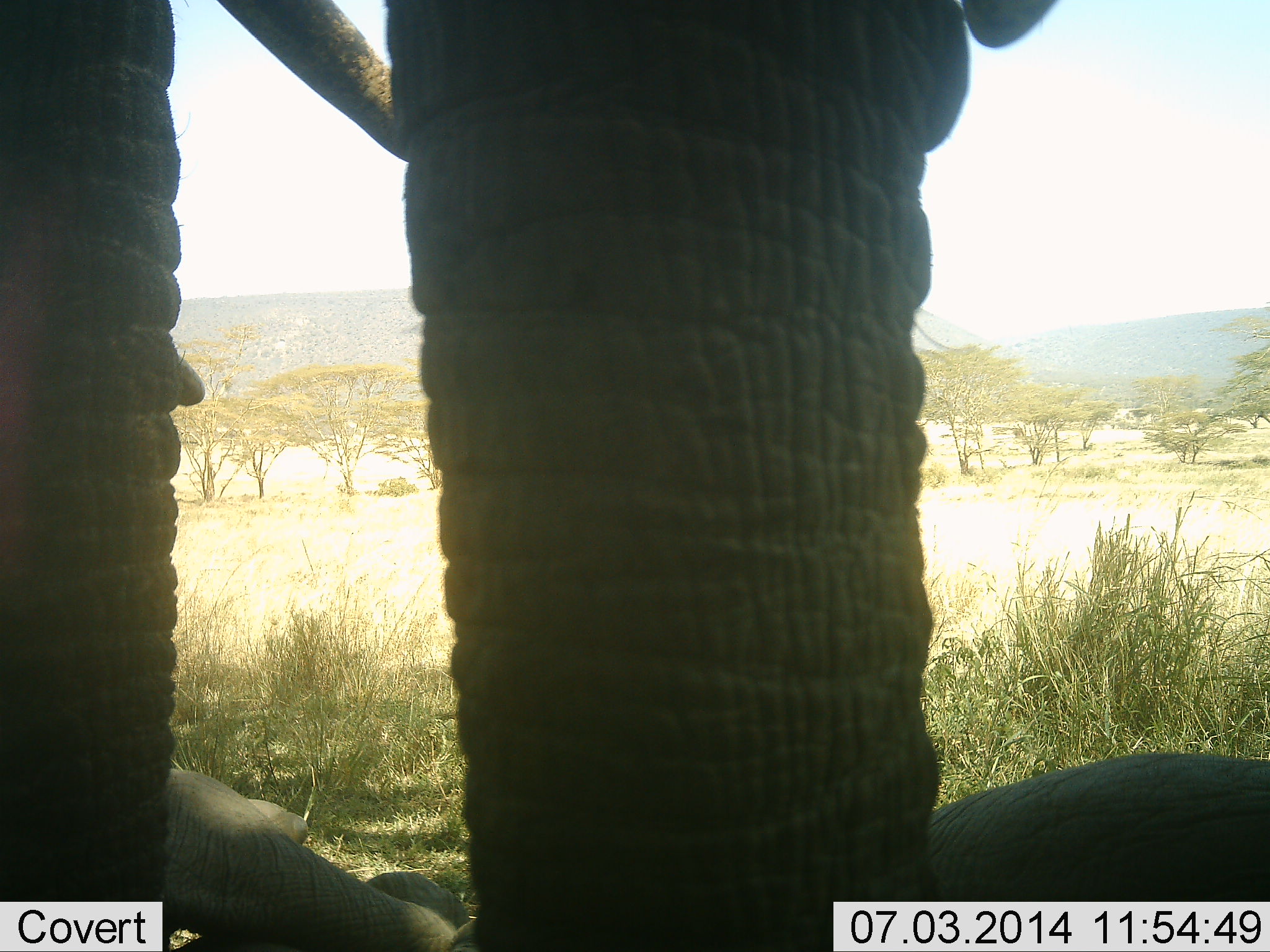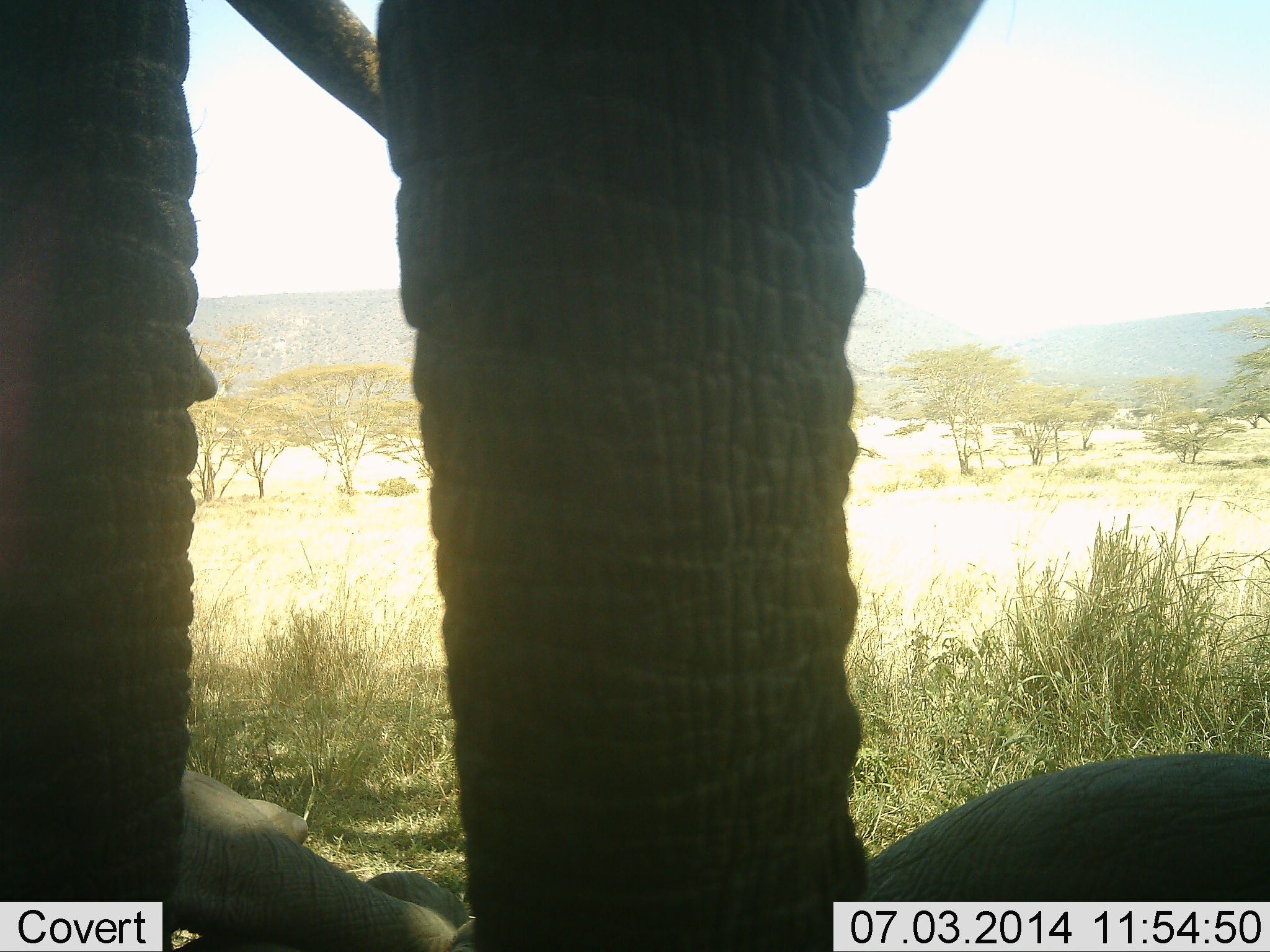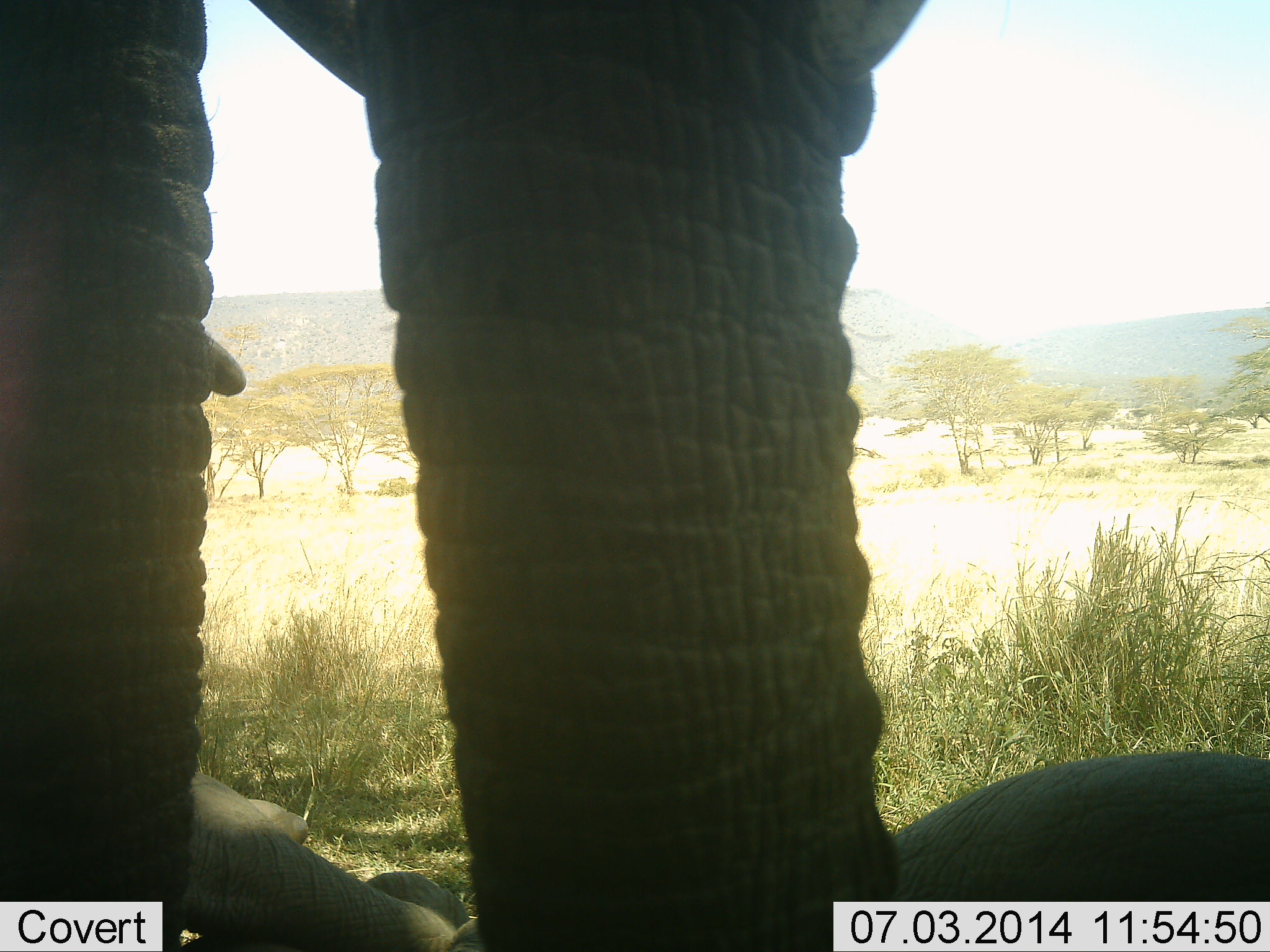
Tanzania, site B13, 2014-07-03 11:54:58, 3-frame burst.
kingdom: Animalia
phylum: Chordata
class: Mammalia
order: Proboscidea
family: Elephantidae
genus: Loxodonta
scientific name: Loxodonta africana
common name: african bush elephant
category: elephant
Elephant (african bush elephant) (Loxodonta africana), count 2. Behavior (volunteer vote fractions): standing 90%, resting 60%, moving 0%, interacting 0%. Young present (vote fraction): 20%. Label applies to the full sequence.